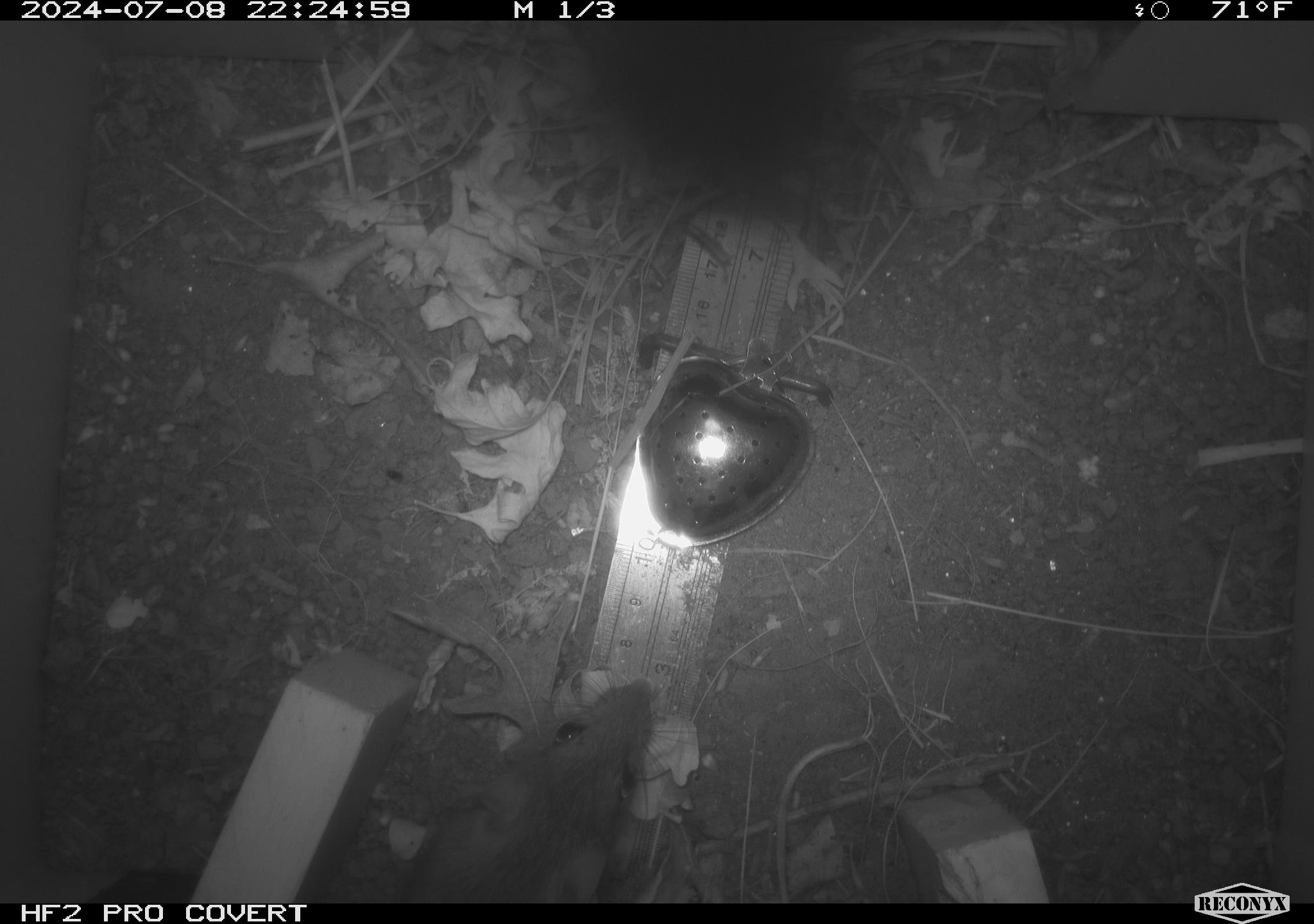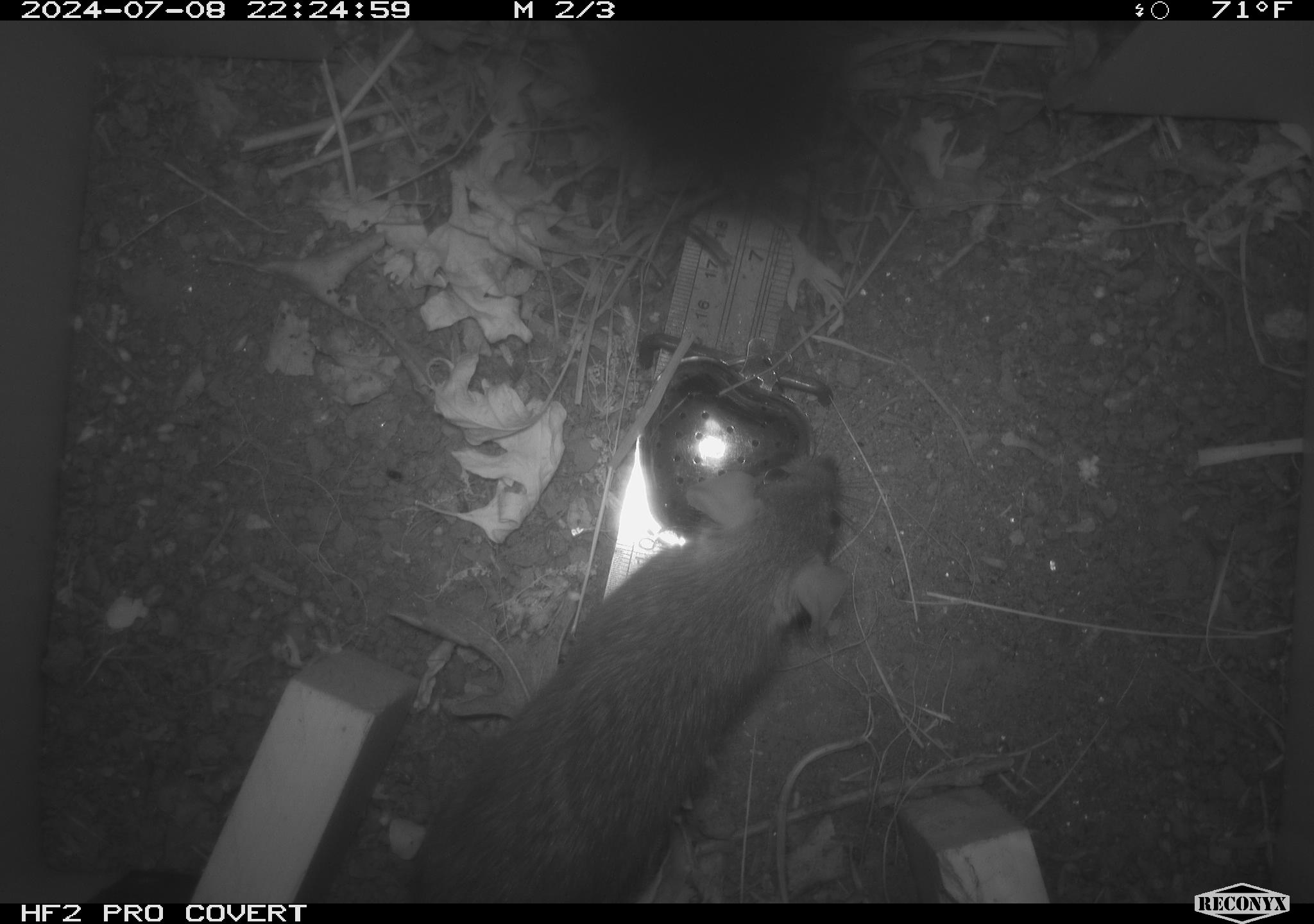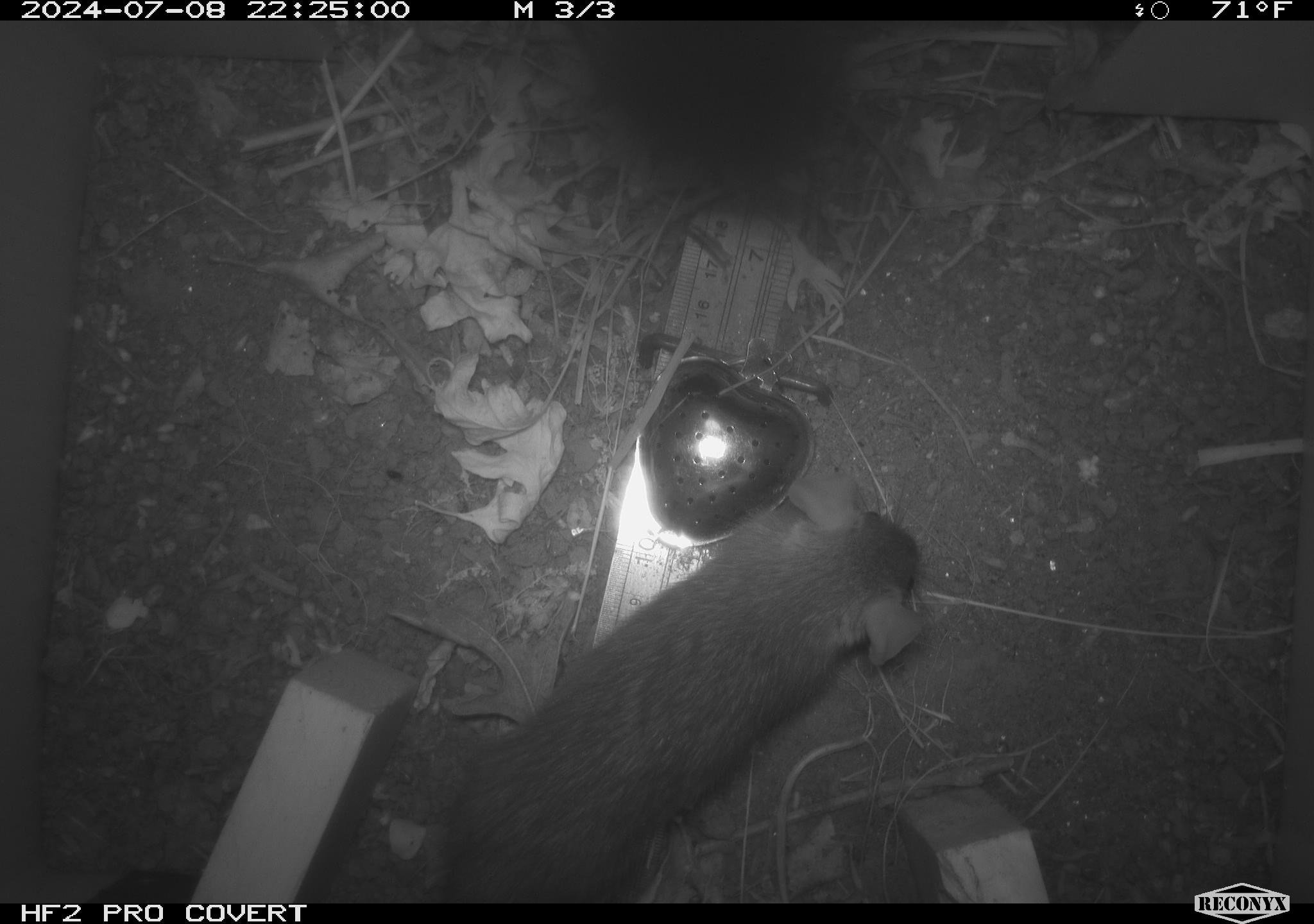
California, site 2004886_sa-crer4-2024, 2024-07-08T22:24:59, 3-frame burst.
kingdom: Animalia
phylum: Chordata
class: Mammalia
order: Rodentia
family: Muridae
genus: Rattus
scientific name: Rattus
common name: rat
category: rattus species